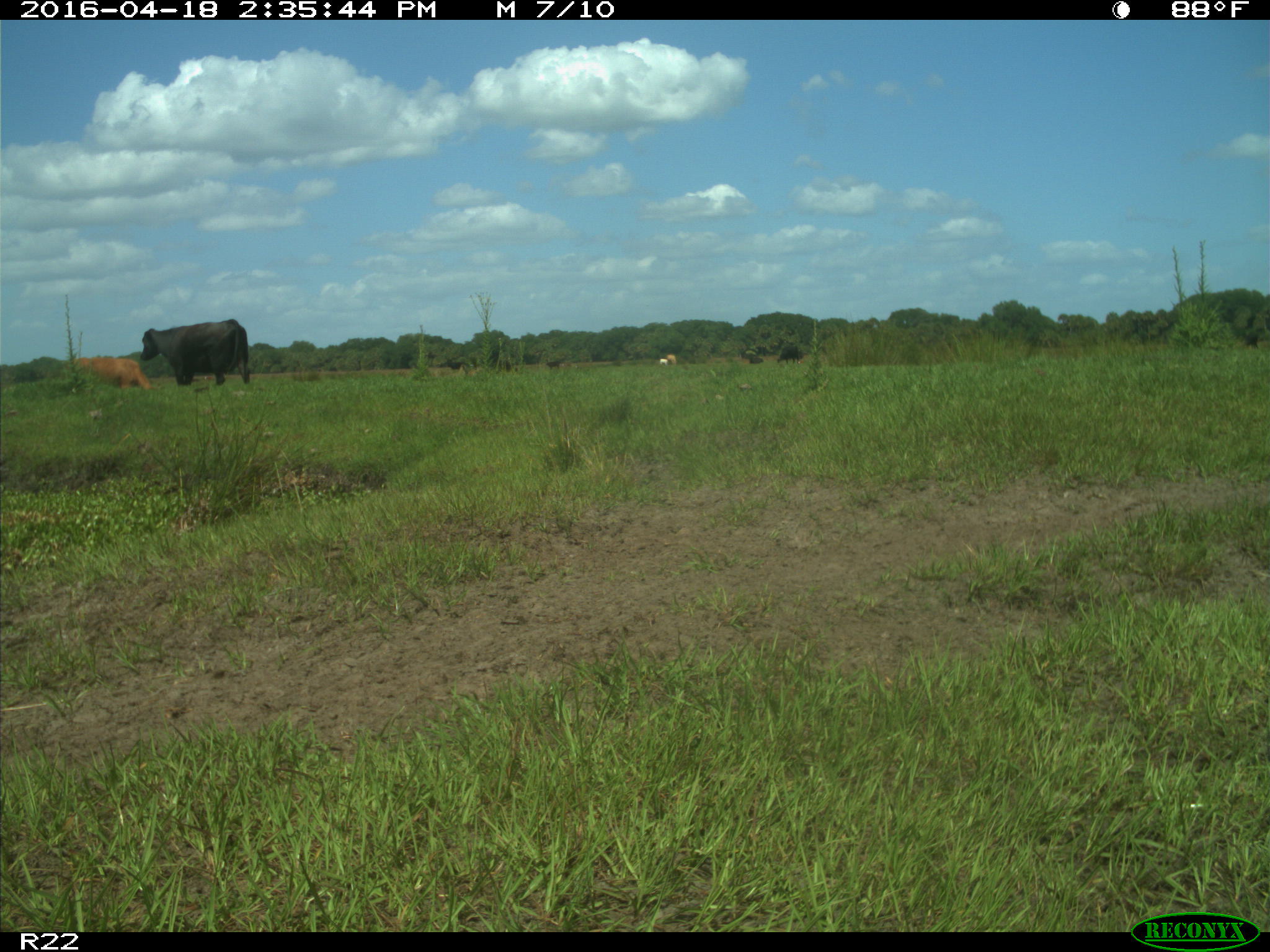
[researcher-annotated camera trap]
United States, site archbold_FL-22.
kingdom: Animalia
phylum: Chordata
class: Mammalia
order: Artiodactyla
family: Bovidae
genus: Bos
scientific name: Bos taurus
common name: domestic cow